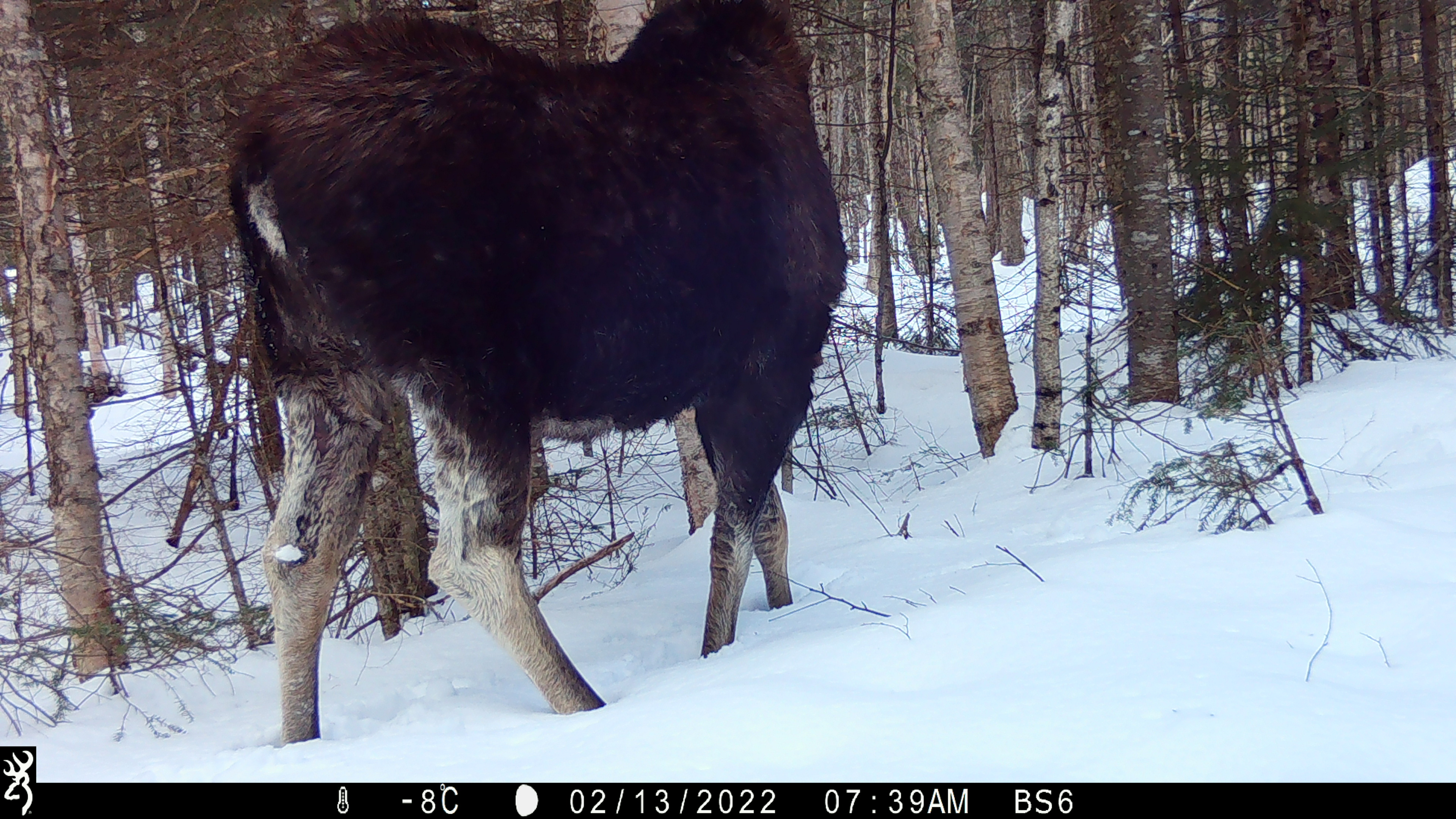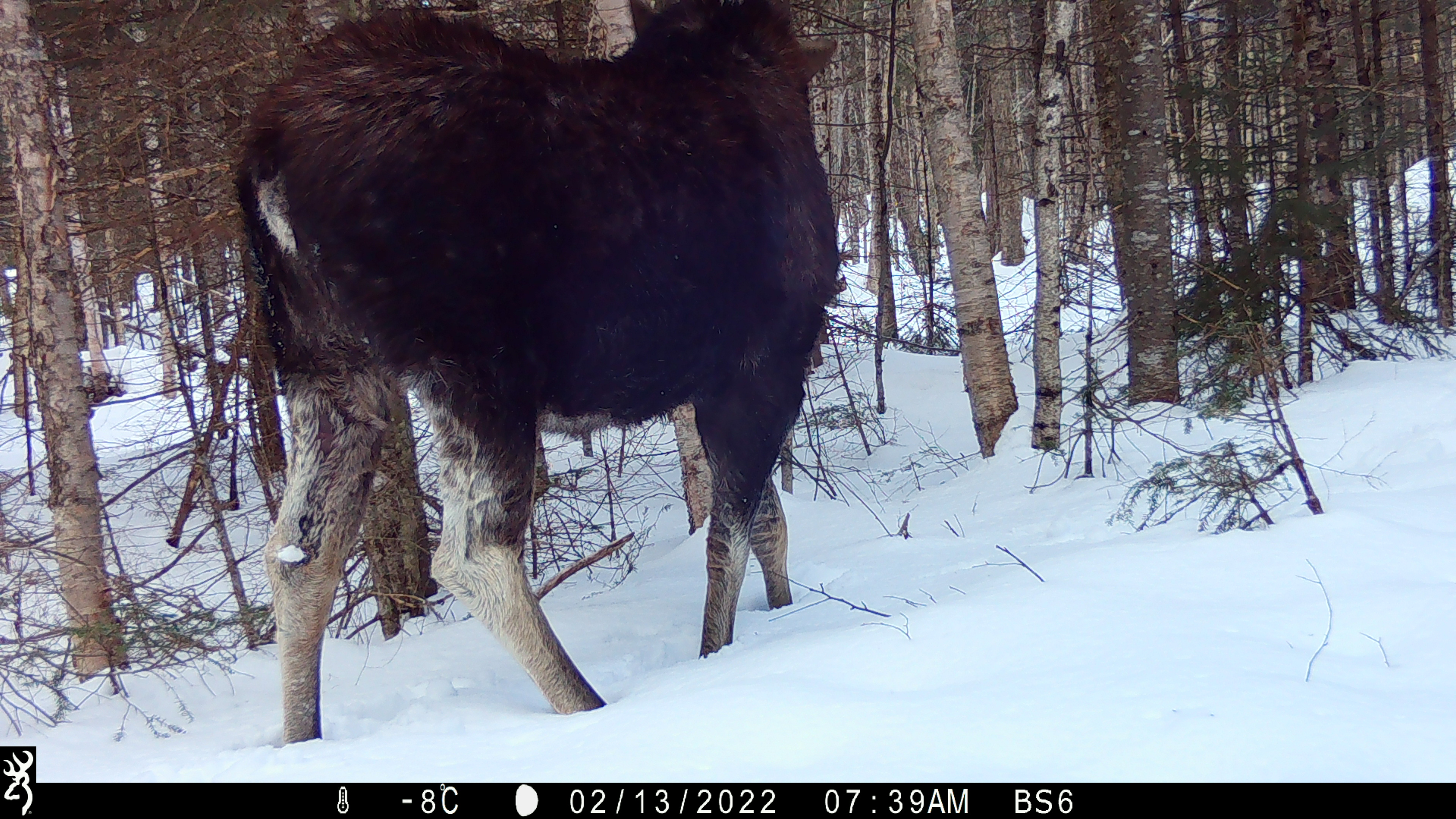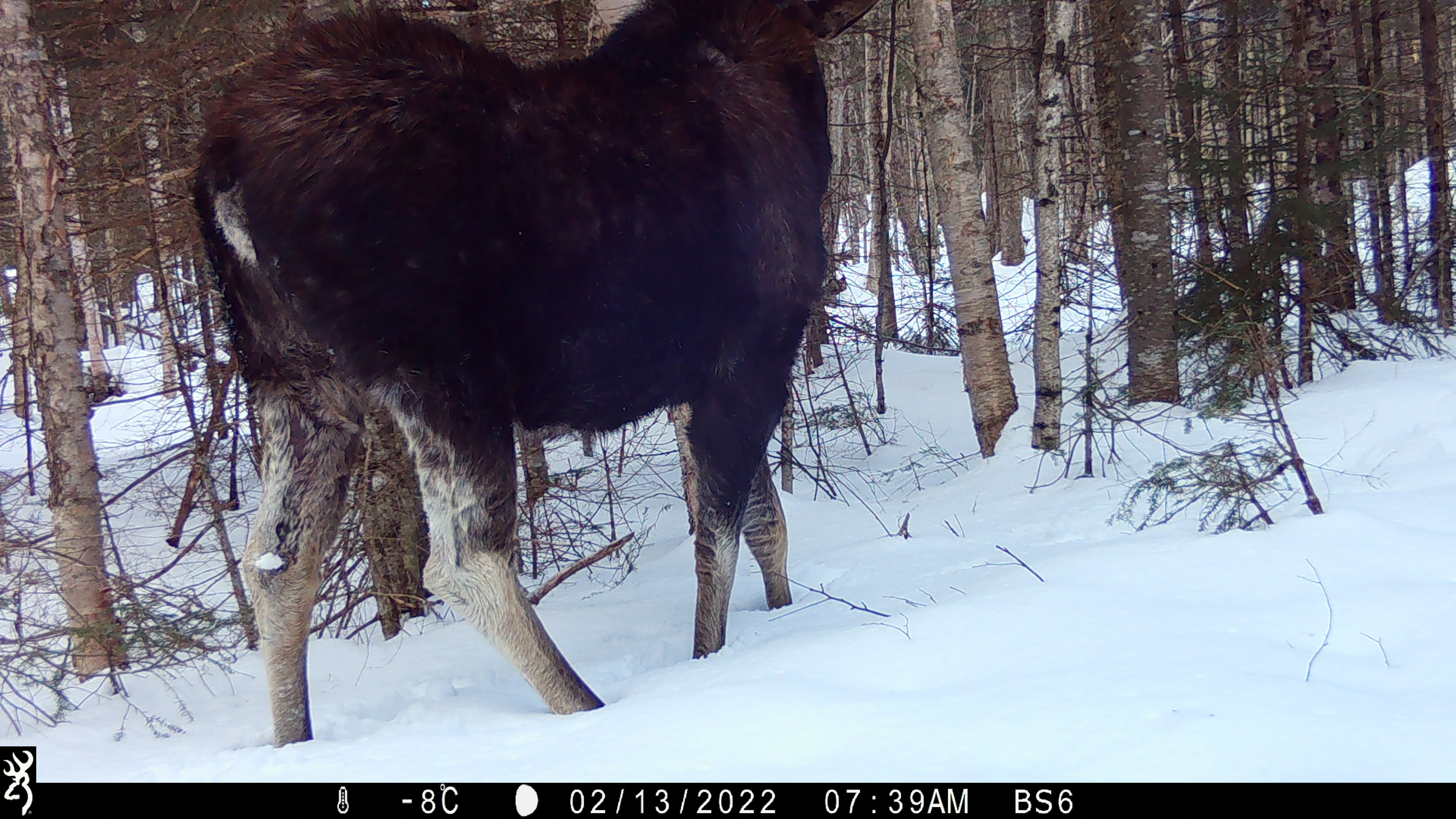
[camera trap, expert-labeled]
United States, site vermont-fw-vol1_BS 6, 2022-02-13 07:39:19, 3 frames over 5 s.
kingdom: Animalia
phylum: Chordata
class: Mammalia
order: Artiodactyla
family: Cervidae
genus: Alces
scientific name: Alces alces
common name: moose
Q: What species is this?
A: Moose (Alces alces).